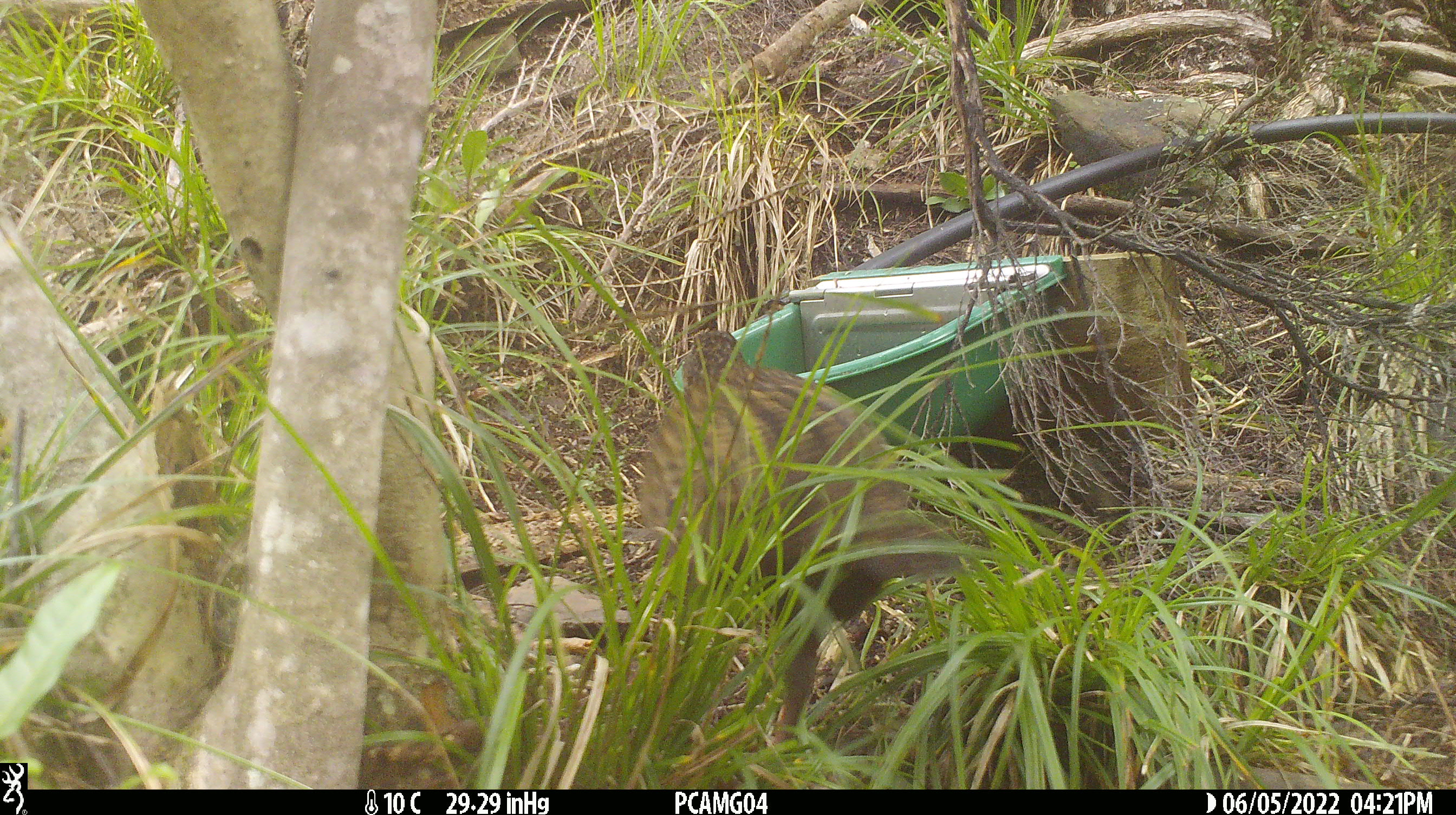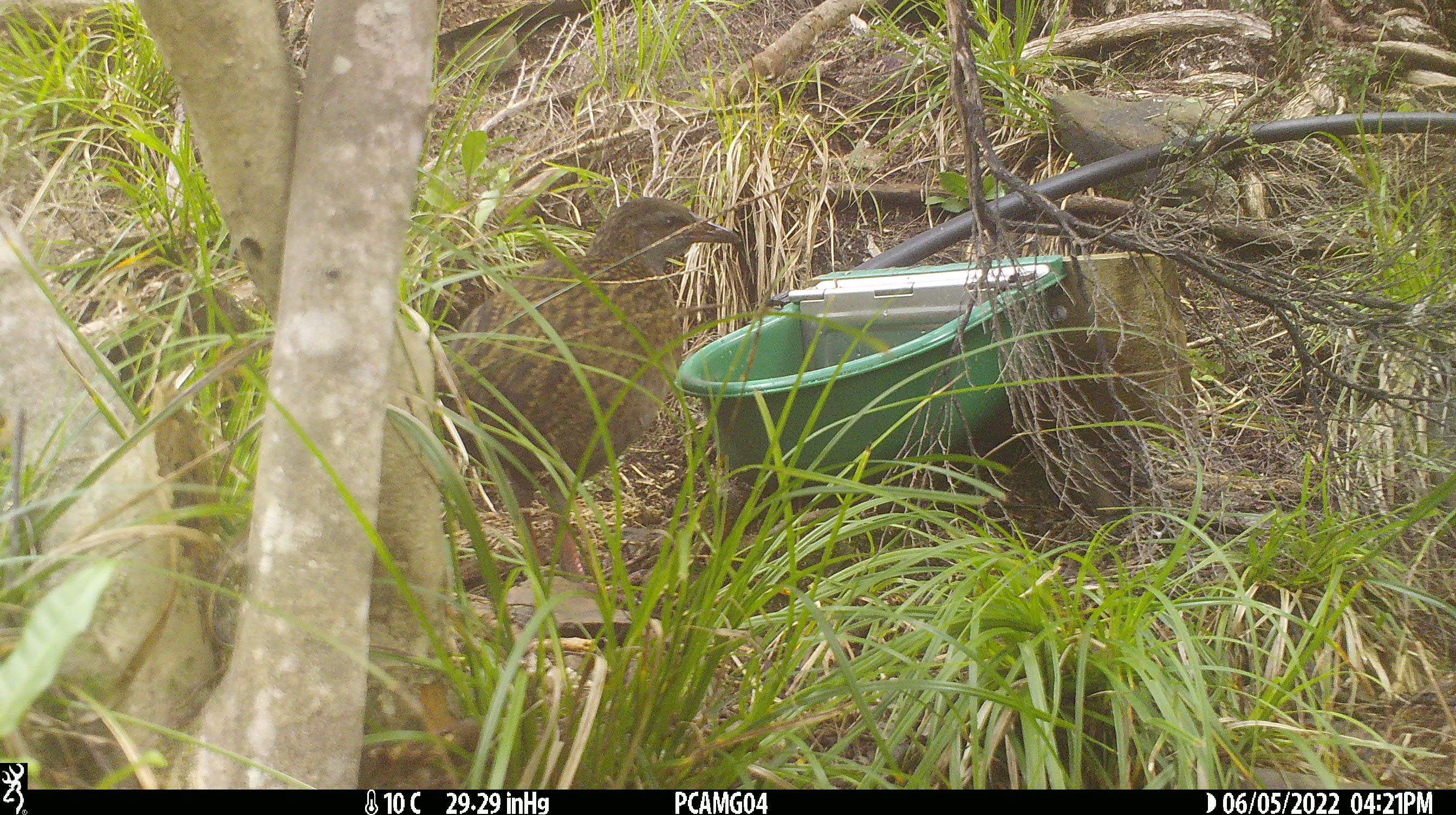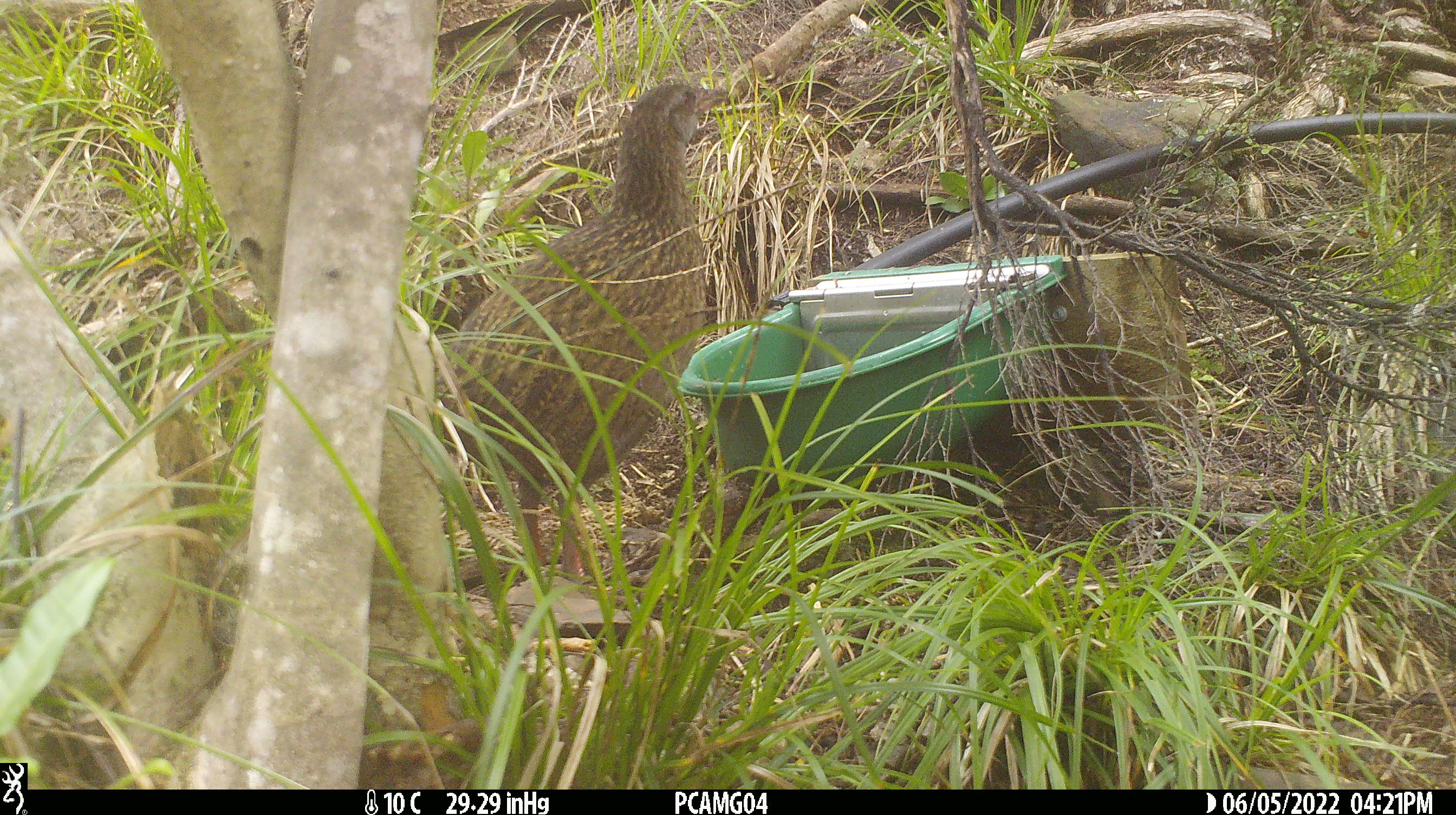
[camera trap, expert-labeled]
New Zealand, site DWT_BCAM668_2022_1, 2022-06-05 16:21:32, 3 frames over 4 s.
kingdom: Animalia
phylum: Chordata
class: Aves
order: Gruiformes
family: Rallidae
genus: Gallirallus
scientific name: Gallirallus australis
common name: weka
Weka (Gallirallus australis).